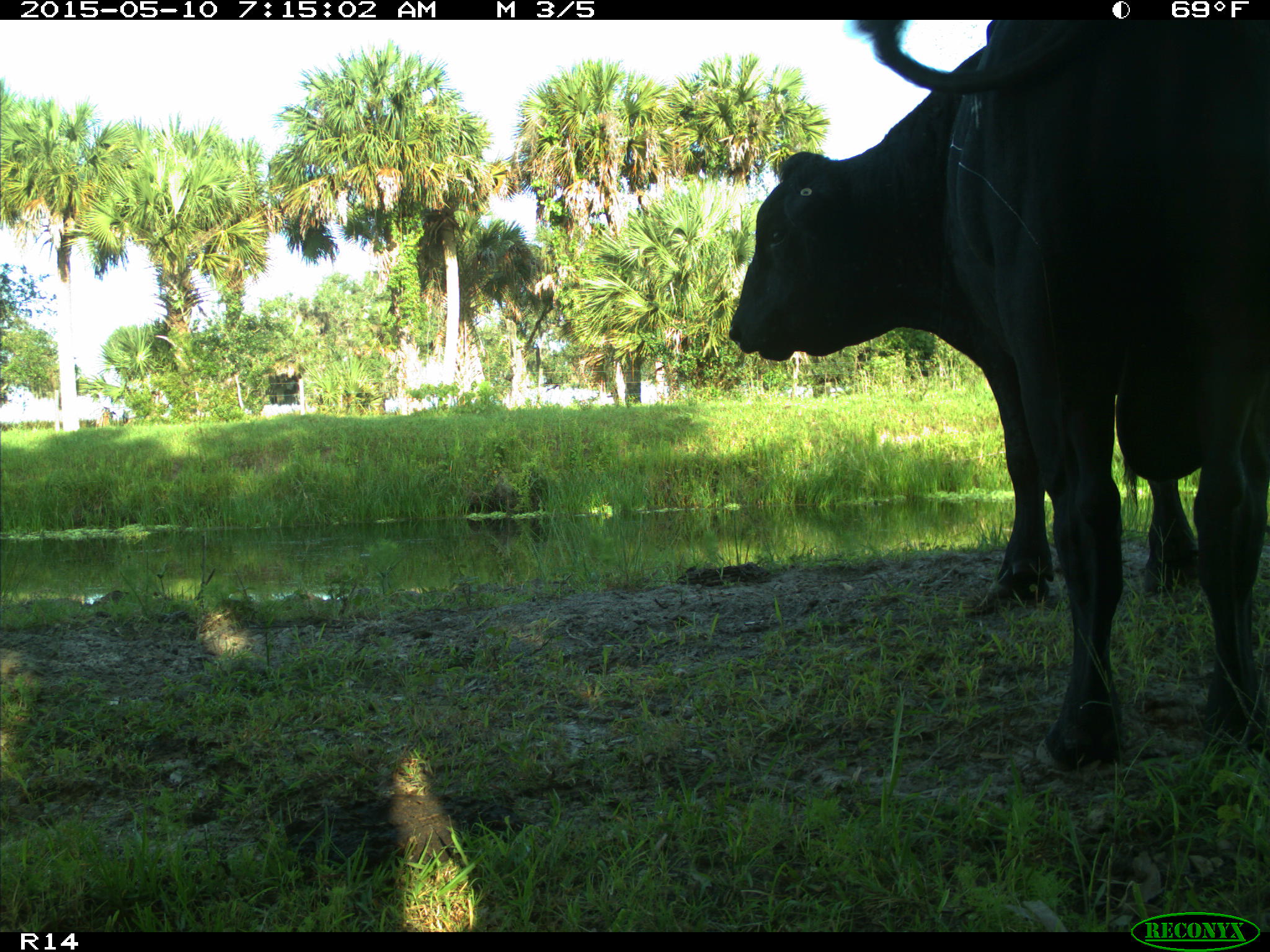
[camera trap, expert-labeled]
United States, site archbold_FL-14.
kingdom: Animalia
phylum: Chordata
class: Mammalia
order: Artiodactyla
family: Bovidae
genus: Bos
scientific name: Bos taurus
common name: domestic cow